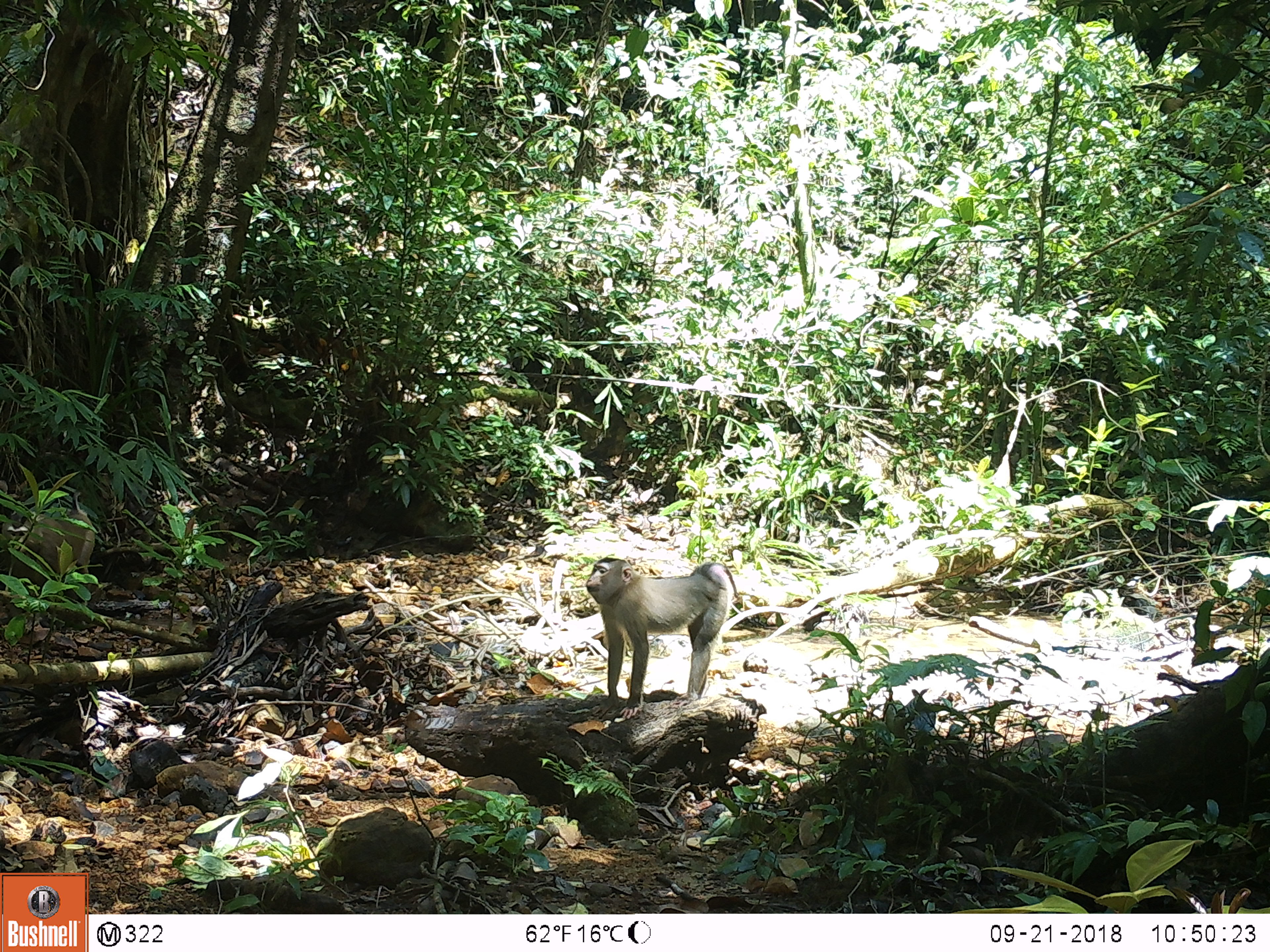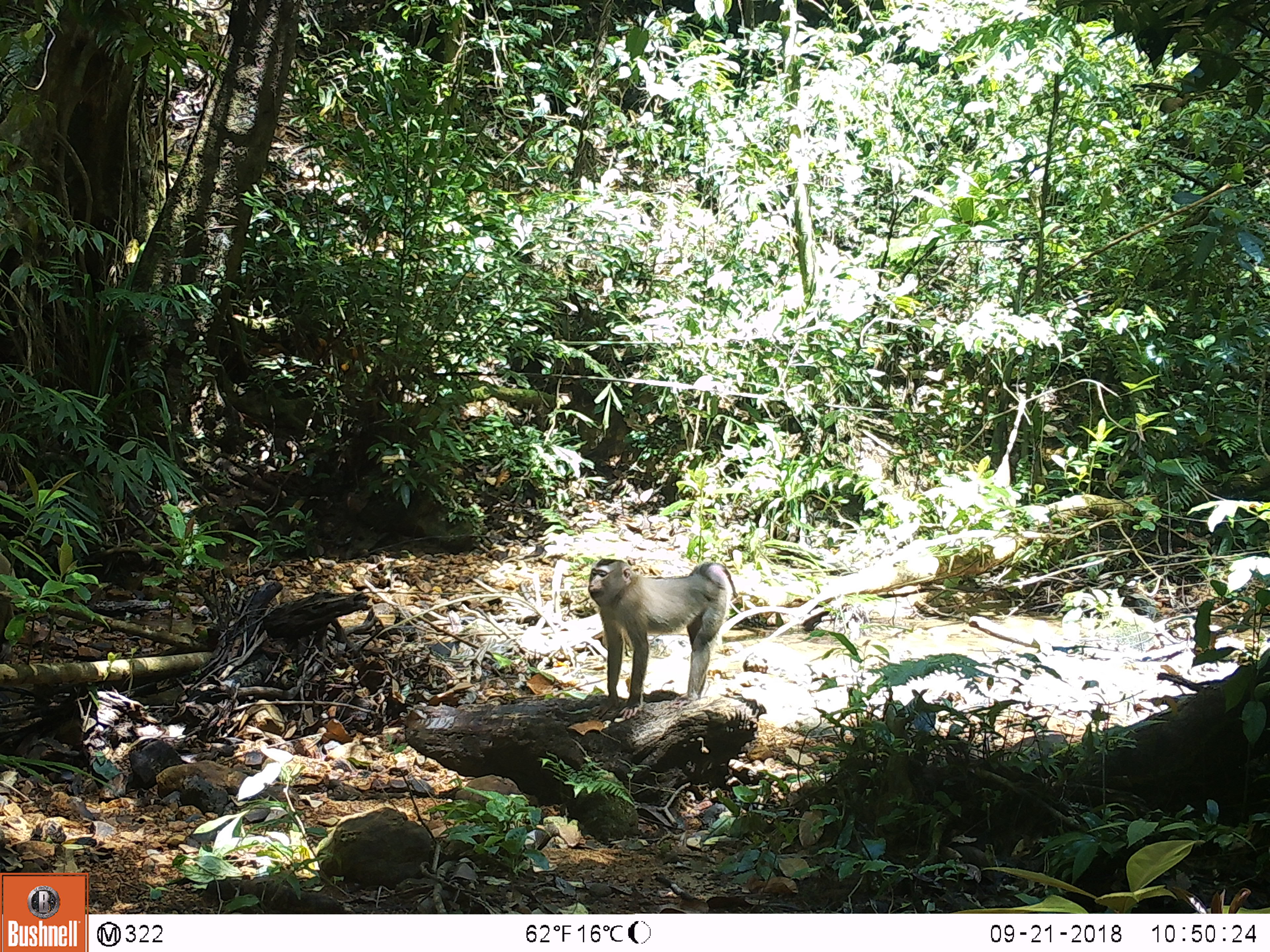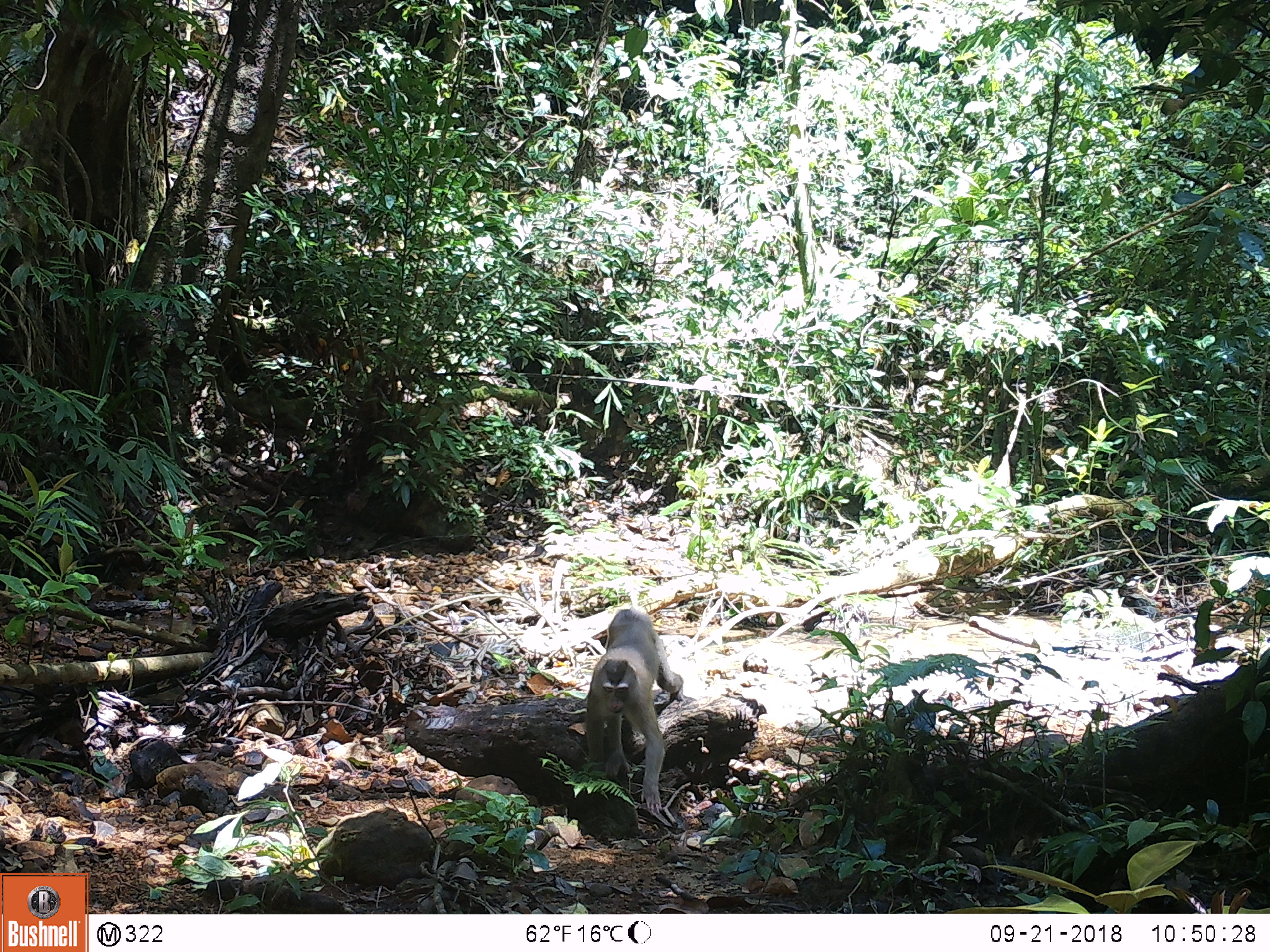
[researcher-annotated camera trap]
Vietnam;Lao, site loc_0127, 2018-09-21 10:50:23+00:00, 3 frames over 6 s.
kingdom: Animalia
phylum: Chordata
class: Mammalia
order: Primates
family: Cercopithecidae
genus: Macaca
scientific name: Macaca nemestrina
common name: pig-tailed macaque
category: pig tailed macaque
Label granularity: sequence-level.